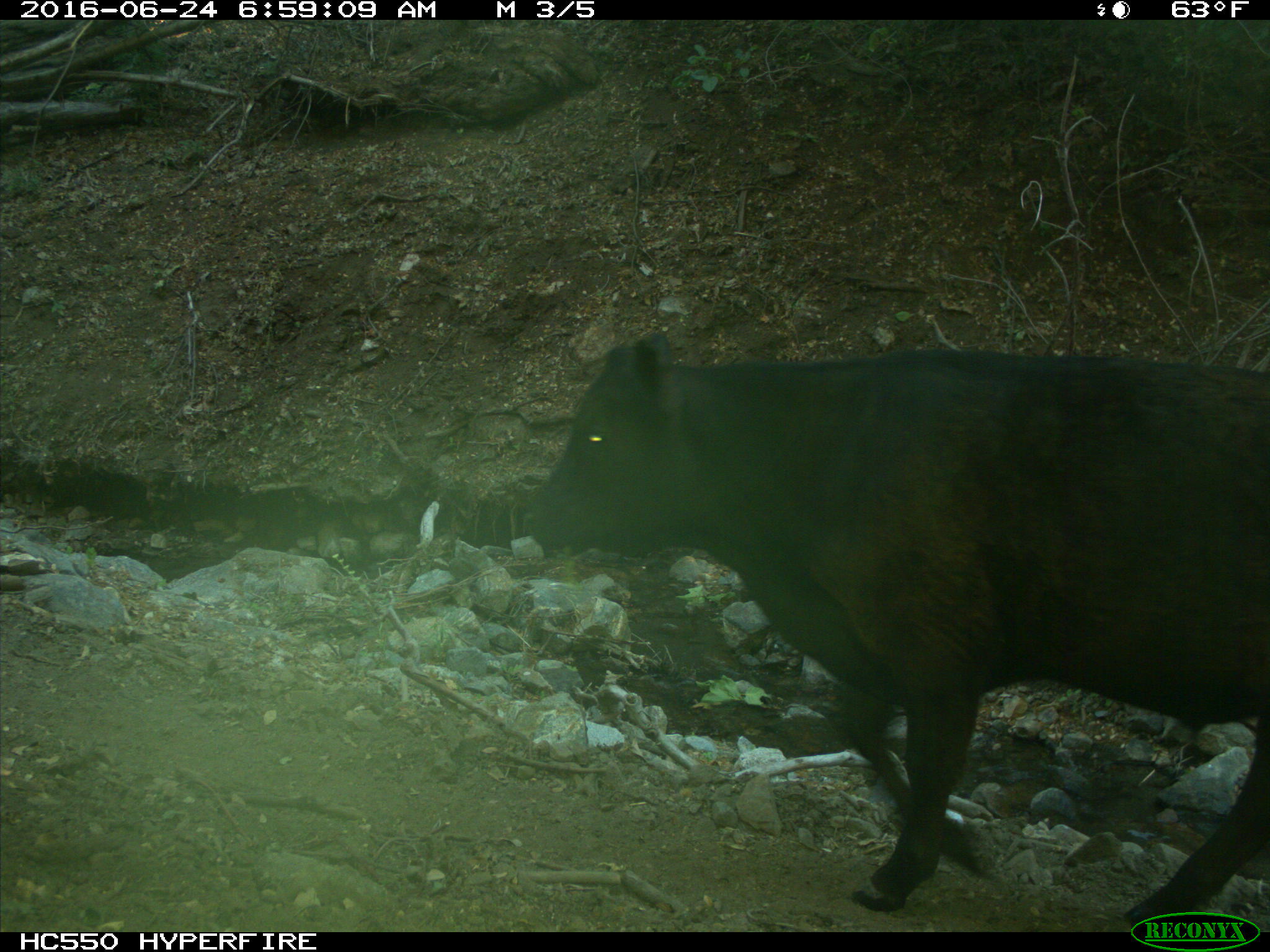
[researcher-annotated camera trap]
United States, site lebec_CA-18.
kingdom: Animalia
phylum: Chordata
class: Mammalia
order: Artiodactyla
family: Bovidae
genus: Bos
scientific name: Bos taurus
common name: domestic cow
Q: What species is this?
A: Bos taurus (domestic cow).